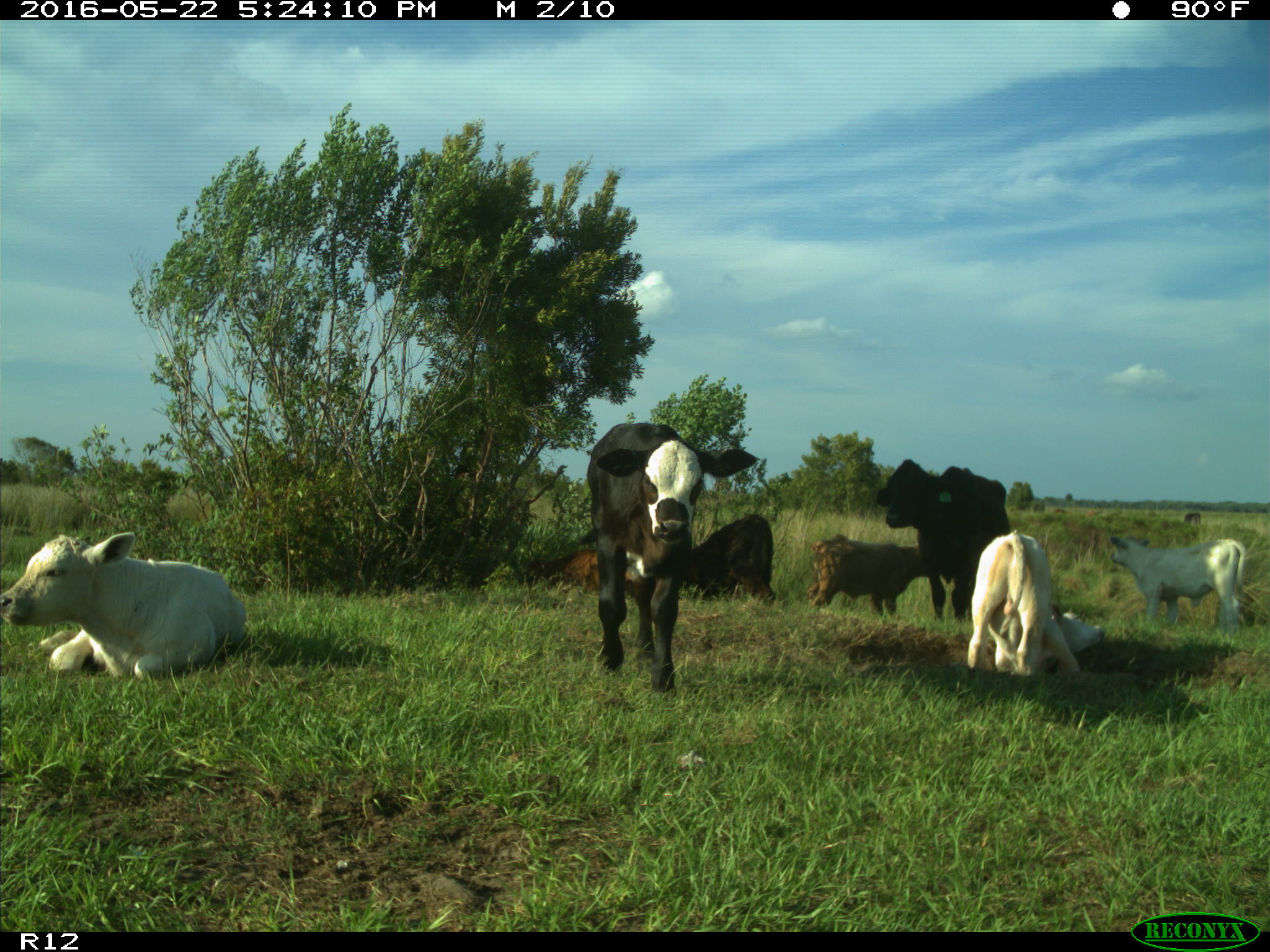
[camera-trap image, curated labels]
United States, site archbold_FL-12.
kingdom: Animalia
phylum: Chordata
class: Mammalia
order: Artiodactyla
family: Bovidae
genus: Bos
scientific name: Bos taurus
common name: domestic cow